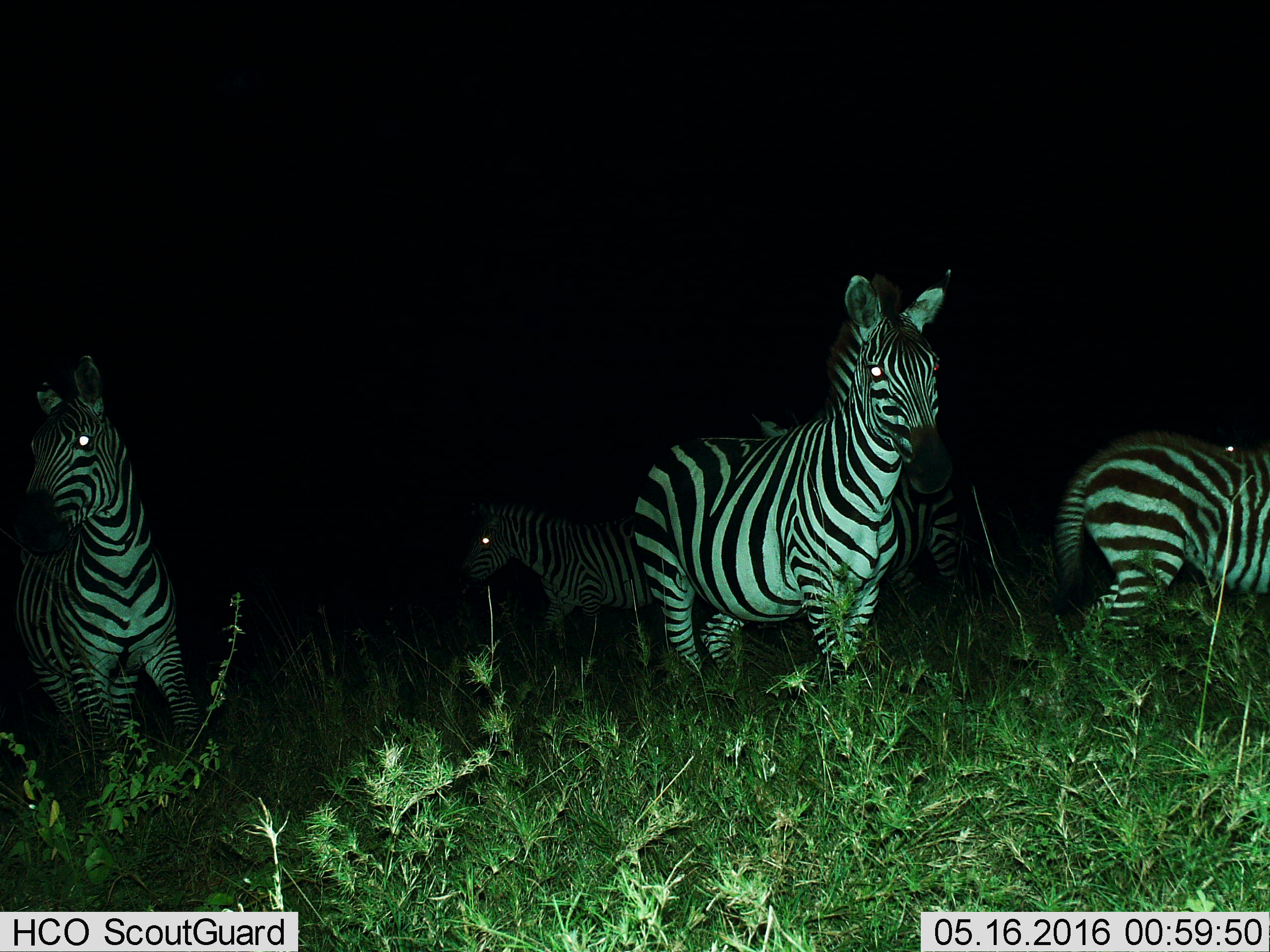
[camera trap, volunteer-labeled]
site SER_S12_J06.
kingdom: Animalia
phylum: Chordata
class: Mammalia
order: Perissodactyla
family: Equidae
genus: Equus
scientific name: Equus quagga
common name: plains zebra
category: zebraplains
Zebraplains (plains zebra) (Equus quagga), count 5. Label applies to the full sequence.